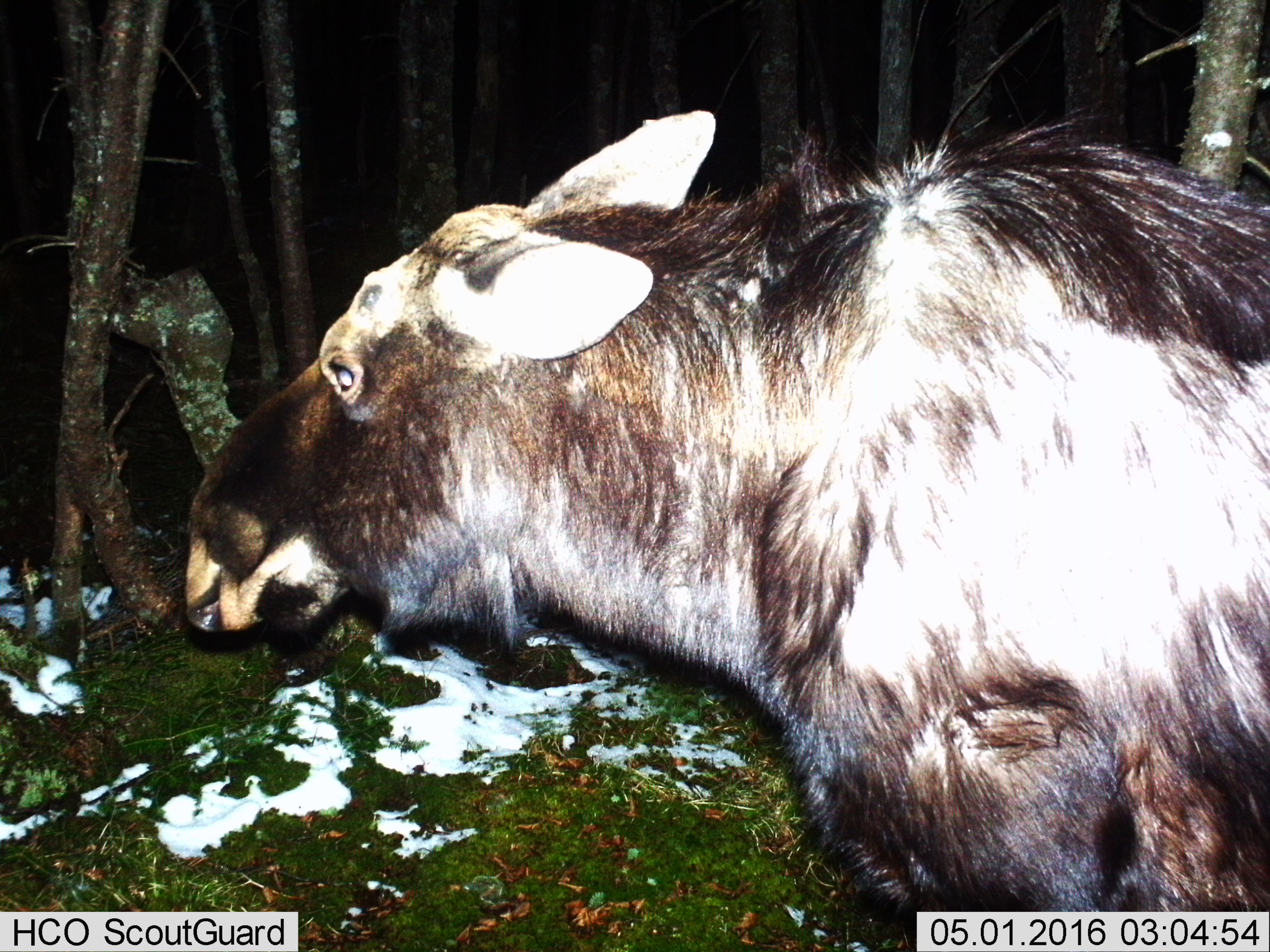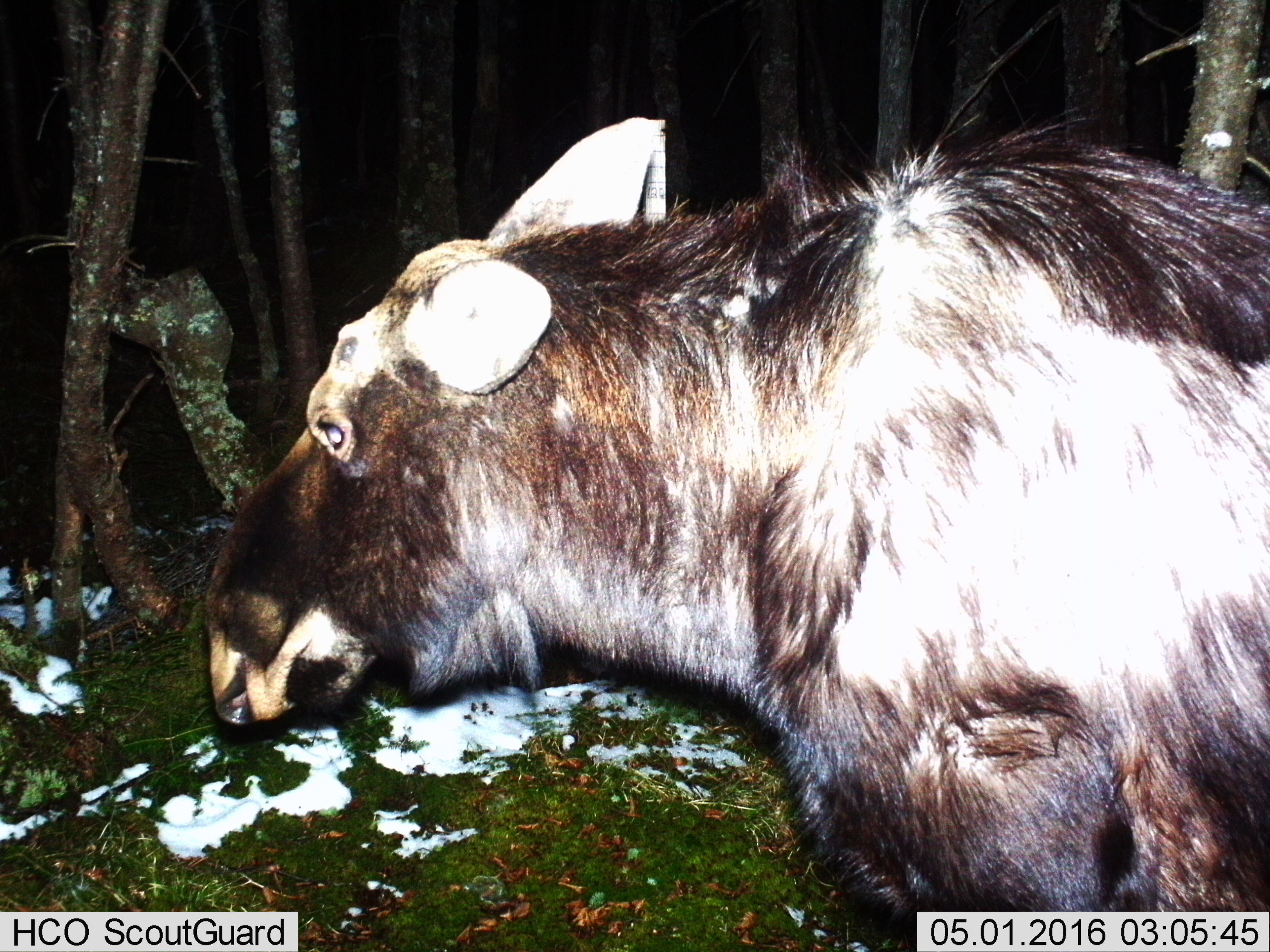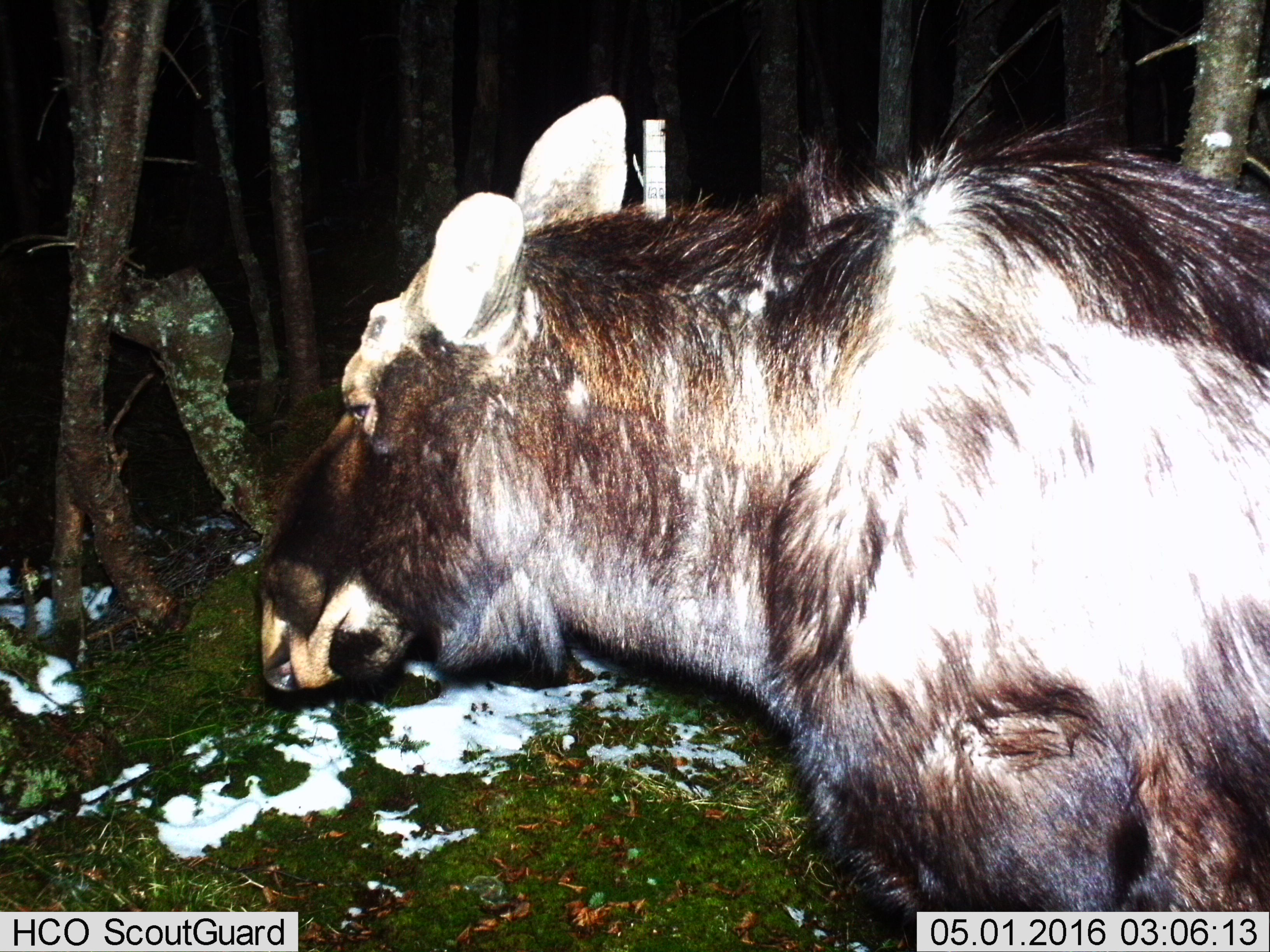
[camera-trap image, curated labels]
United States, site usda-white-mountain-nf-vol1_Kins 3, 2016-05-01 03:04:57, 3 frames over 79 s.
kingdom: Animalia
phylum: Chordata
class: Mammalia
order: Artiodactyla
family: Cervidae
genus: Alces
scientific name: Alces alces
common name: moose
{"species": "moose (Alces alces)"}